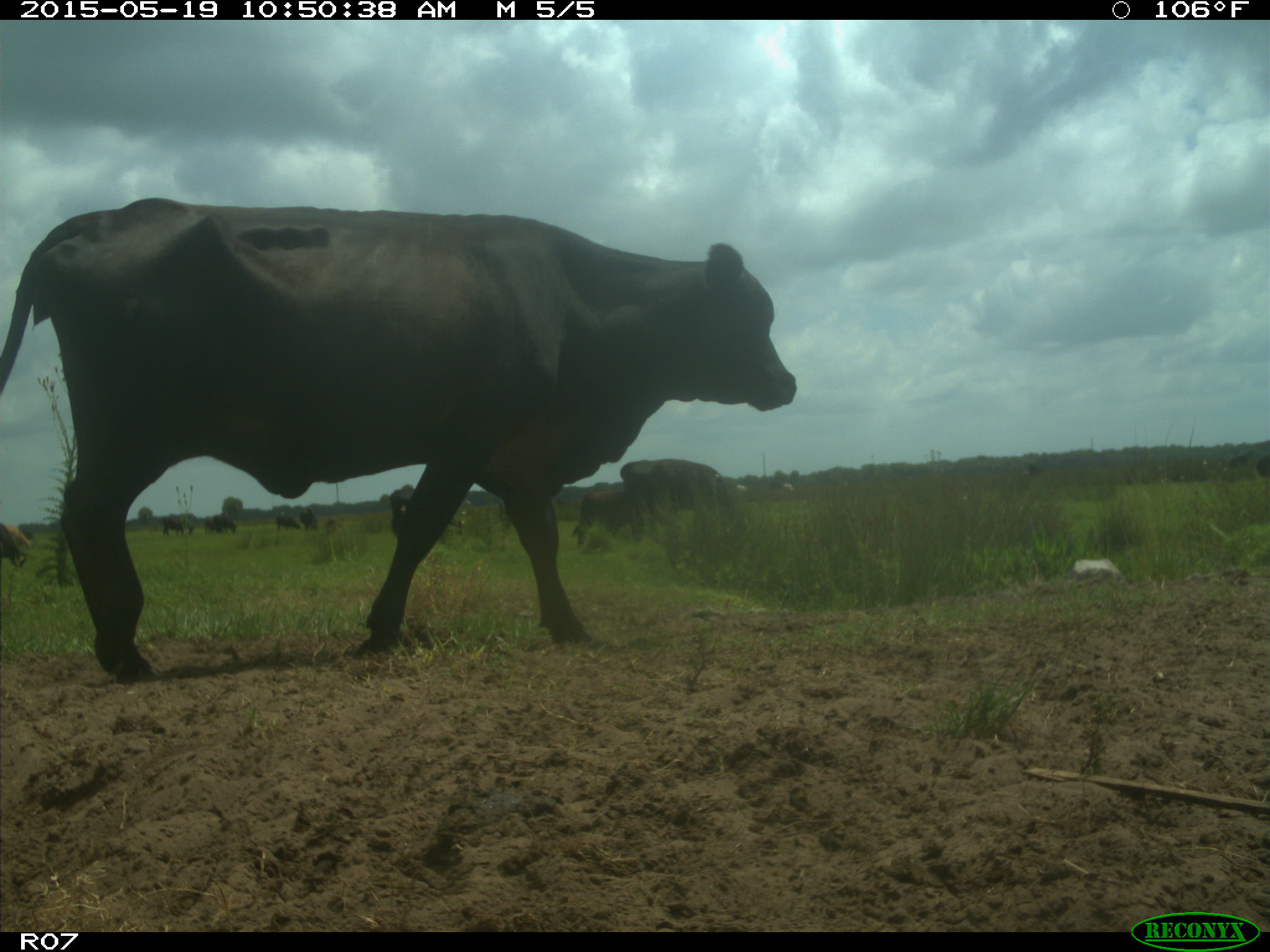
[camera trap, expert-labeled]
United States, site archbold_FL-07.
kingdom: Animalia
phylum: Chordata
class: Mammalia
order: Artiodactyla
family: Bovidae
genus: Bos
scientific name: Bos taurus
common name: domestic cow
Bos taurus (domestic cow).